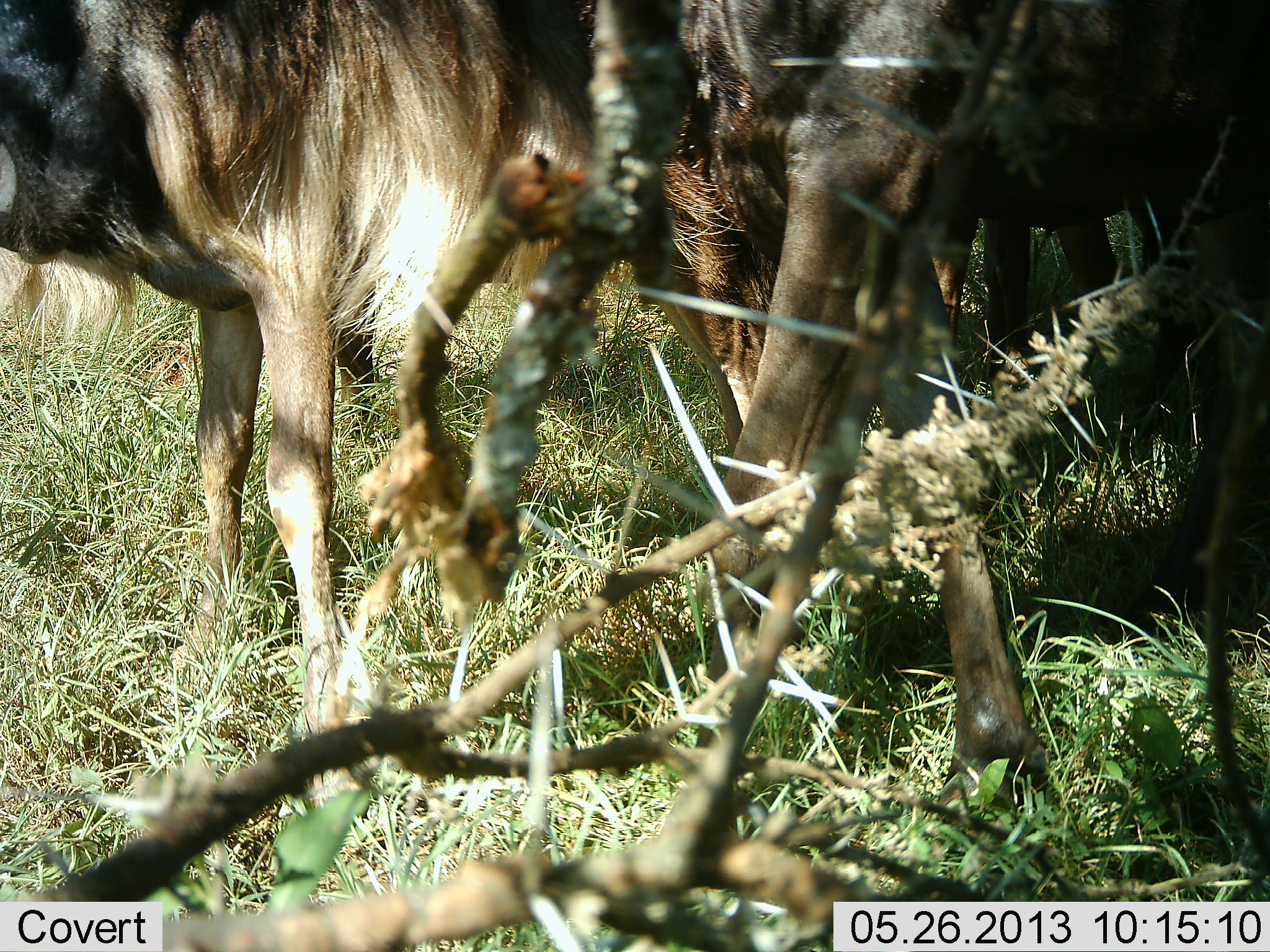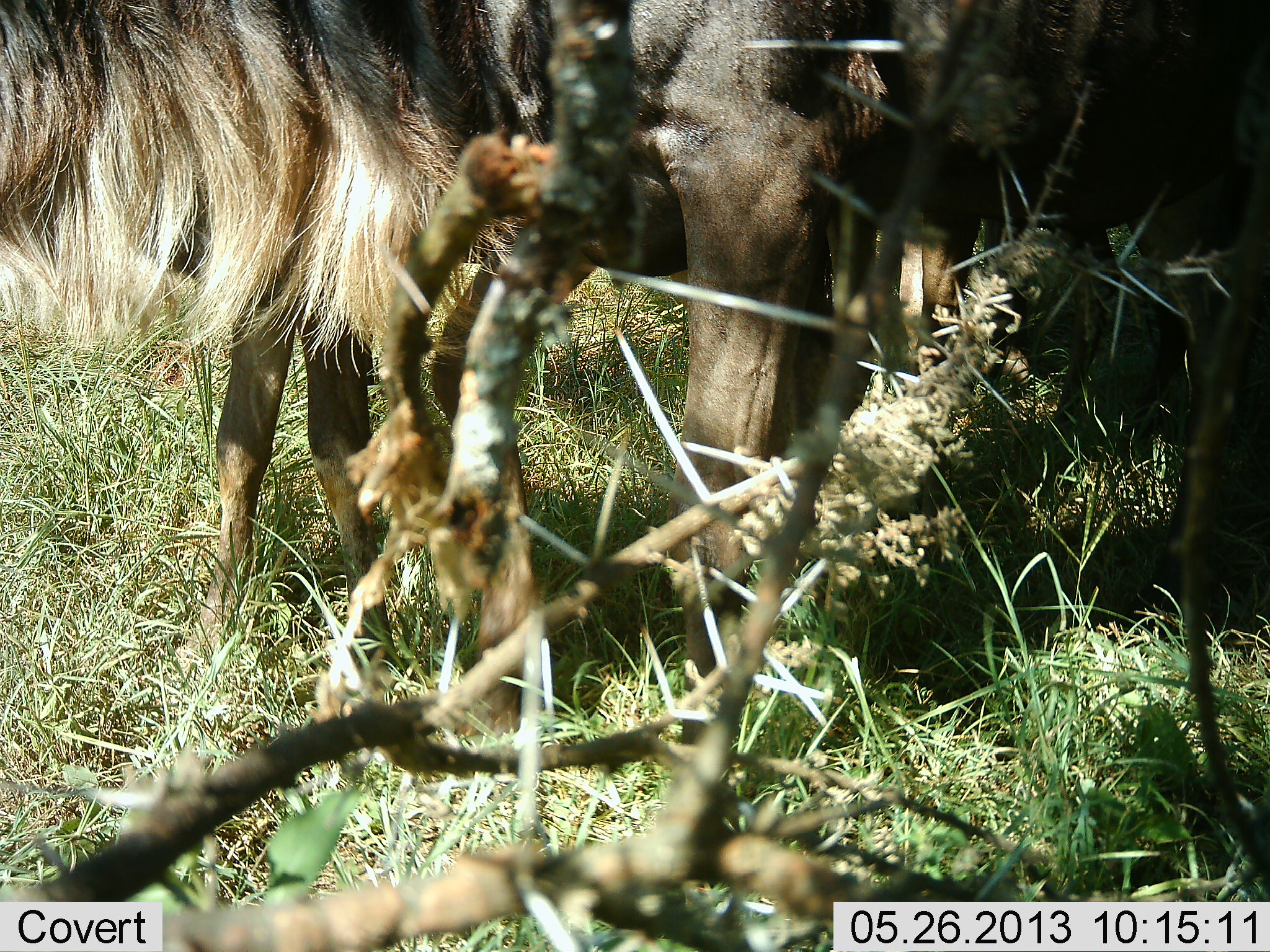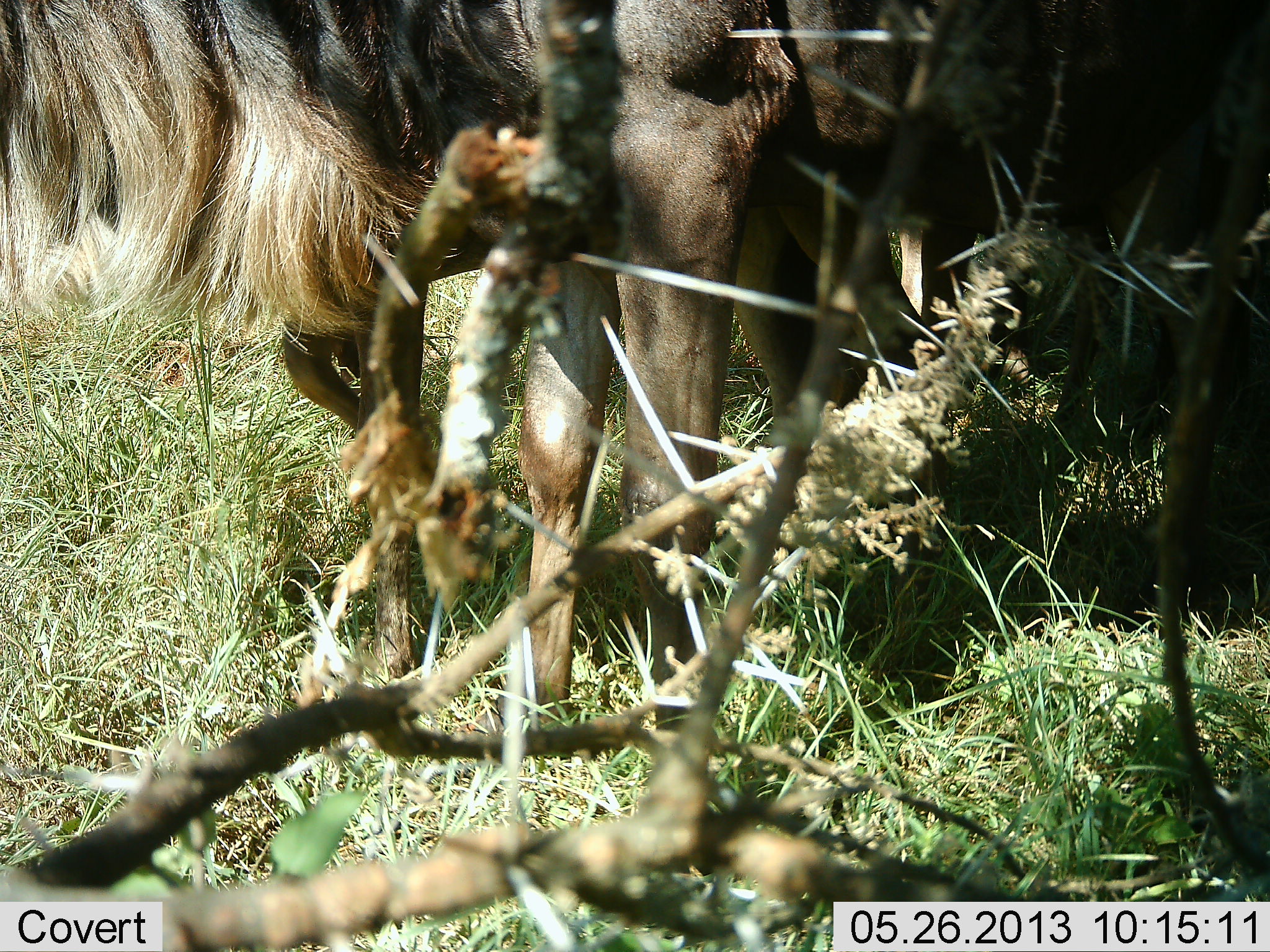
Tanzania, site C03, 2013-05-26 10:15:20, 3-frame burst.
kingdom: Animalia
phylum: Chordata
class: Mammalia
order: Artiodactyla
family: Bovidae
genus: Connochaetes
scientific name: Connochaetes taurinus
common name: blue wildebeest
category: wildebeest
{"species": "wildebeest (blue wildebeest) (Connochaetes taurinus)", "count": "2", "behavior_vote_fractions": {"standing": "70%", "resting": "0%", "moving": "30%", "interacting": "0%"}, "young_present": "0%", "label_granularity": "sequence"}